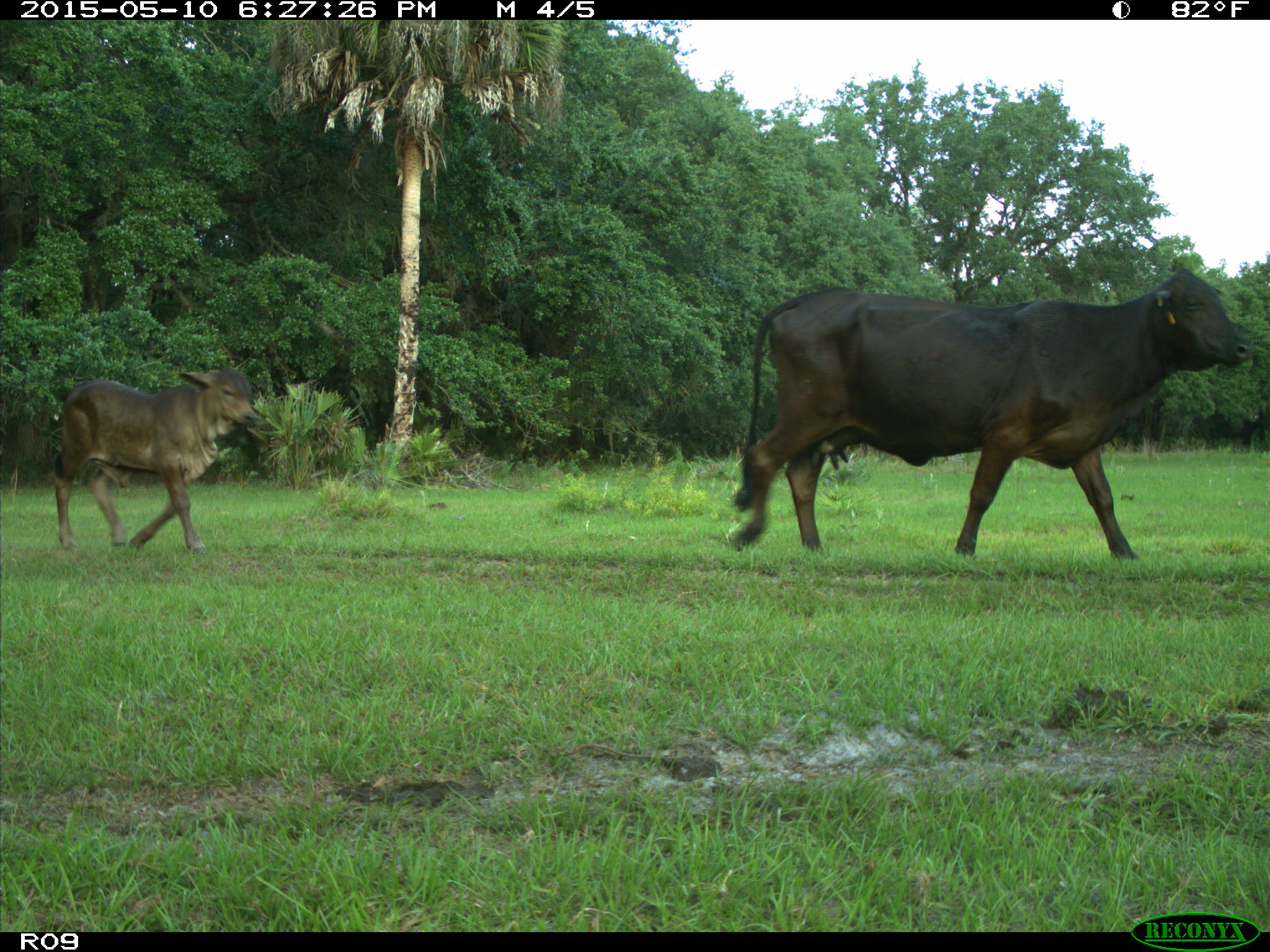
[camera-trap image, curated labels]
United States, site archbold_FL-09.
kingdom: Animalia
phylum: Chordata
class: Mammalia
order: Artiodactyla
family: Bovidae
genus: Bos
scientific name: Bos taurus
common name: domestic cow